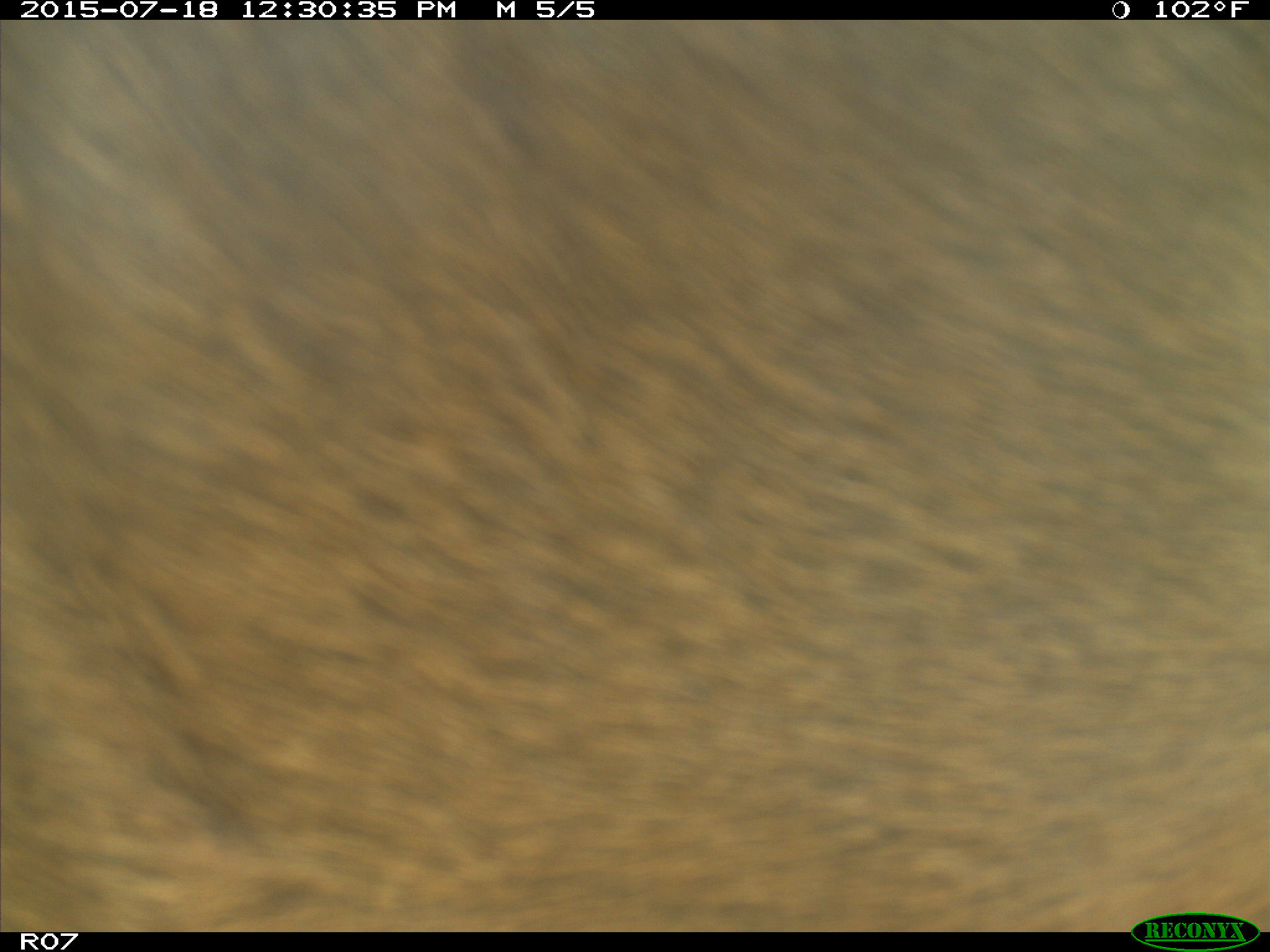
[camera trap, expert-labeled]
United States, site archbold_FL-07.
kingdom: Animalia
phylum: Chordata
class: Mammalia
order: Artiodactyla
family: Bovidae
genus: Bos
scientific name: Bos taurus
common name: domestic cow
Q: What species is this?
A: Bos taurus (domestic cow).